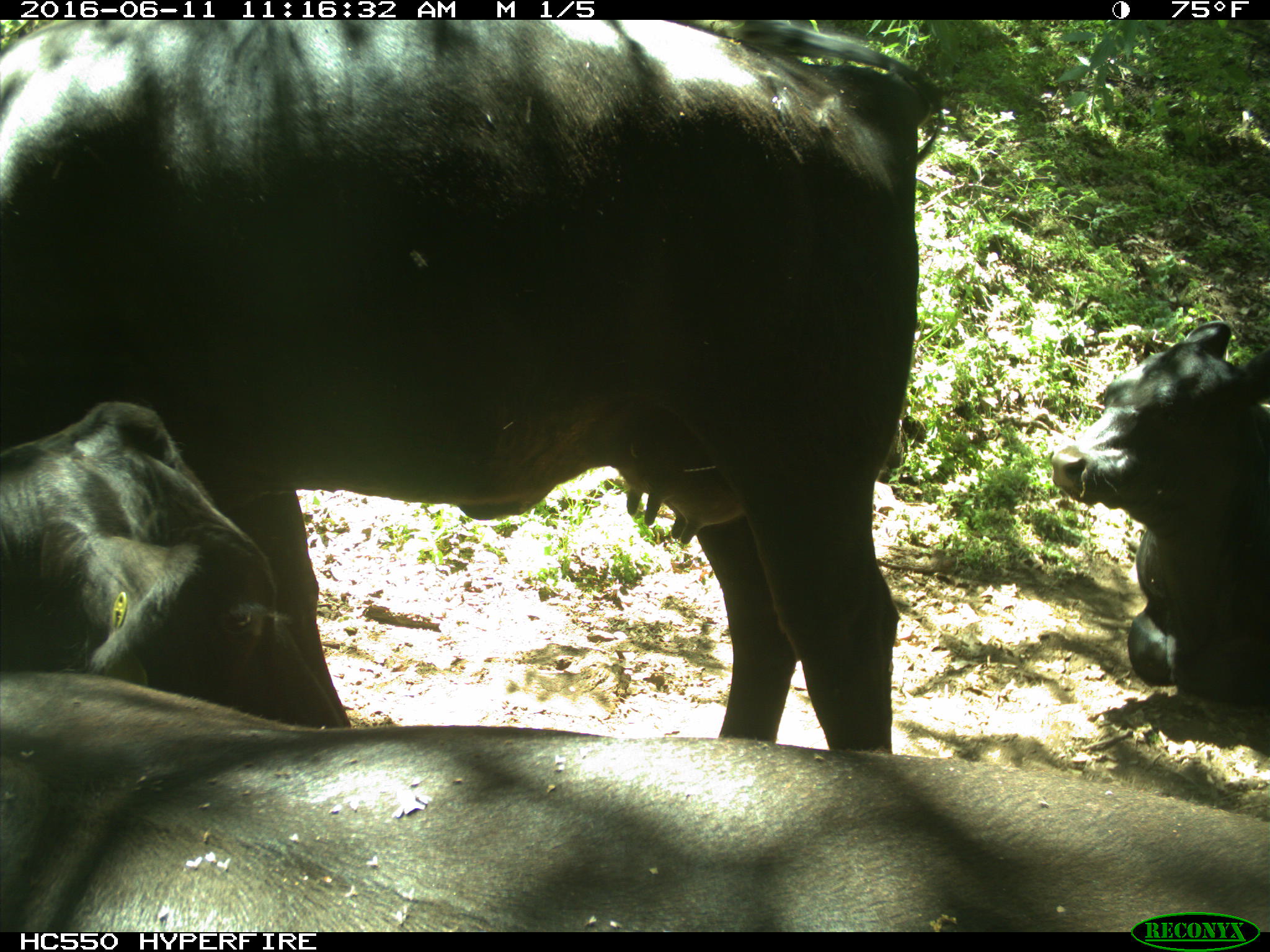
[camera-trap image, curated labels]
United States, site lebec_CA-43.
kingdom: Animalia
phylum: Chordata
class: Mammalia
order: Artiodactyla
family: Bovidae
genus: Bos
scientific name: Bos taurus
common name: domestic cow